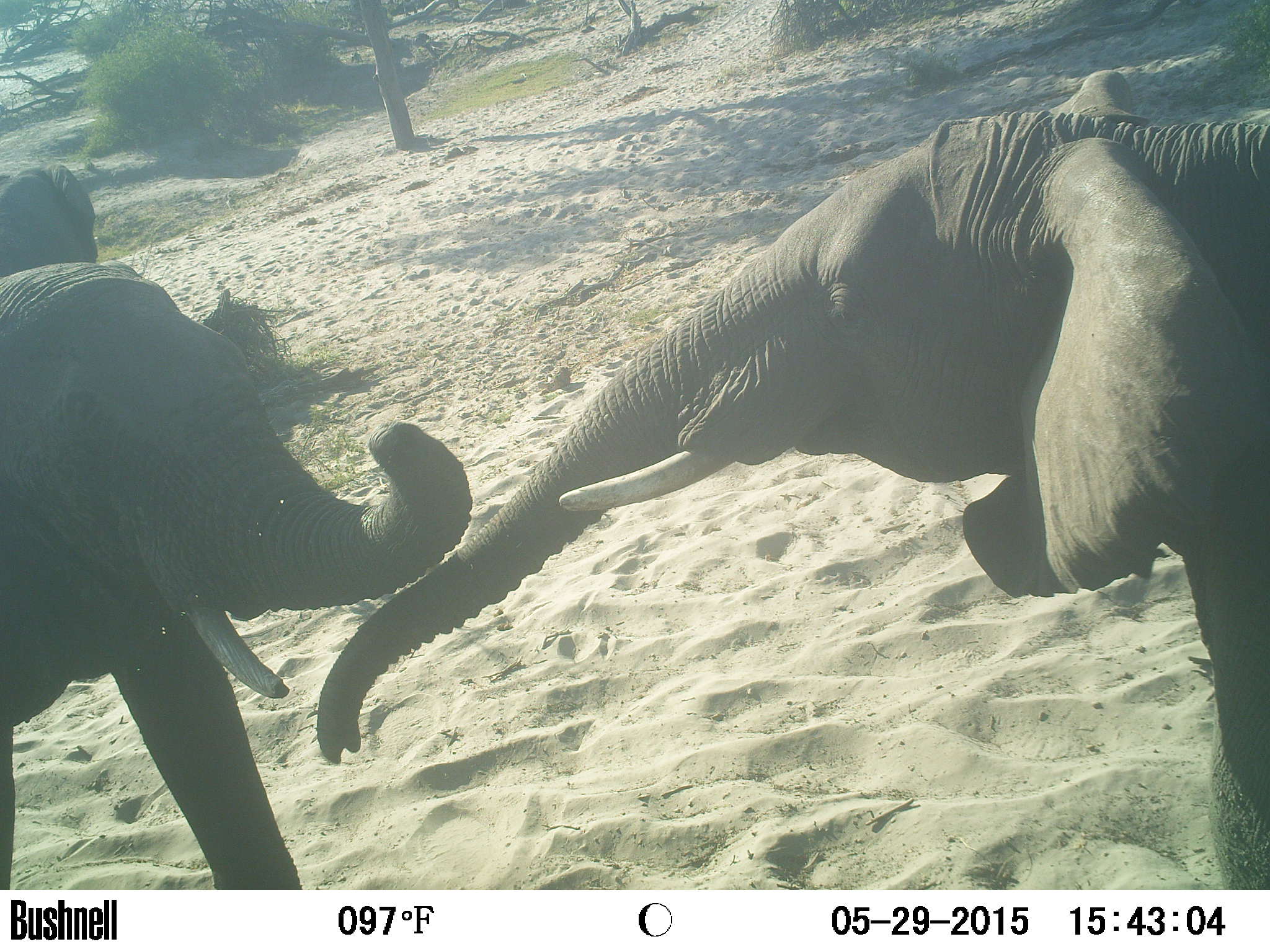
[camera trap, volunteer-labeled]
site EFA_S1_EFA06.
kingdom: Animalia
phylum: Chordata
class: Mammalia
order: Proboscidea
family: Elephantidae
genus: Loxodonta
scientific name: Loxodonta africana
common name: african bush elephant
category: elephant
Elephant (african bush elephant) (Loxodonta africana), count 3. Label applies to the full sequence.